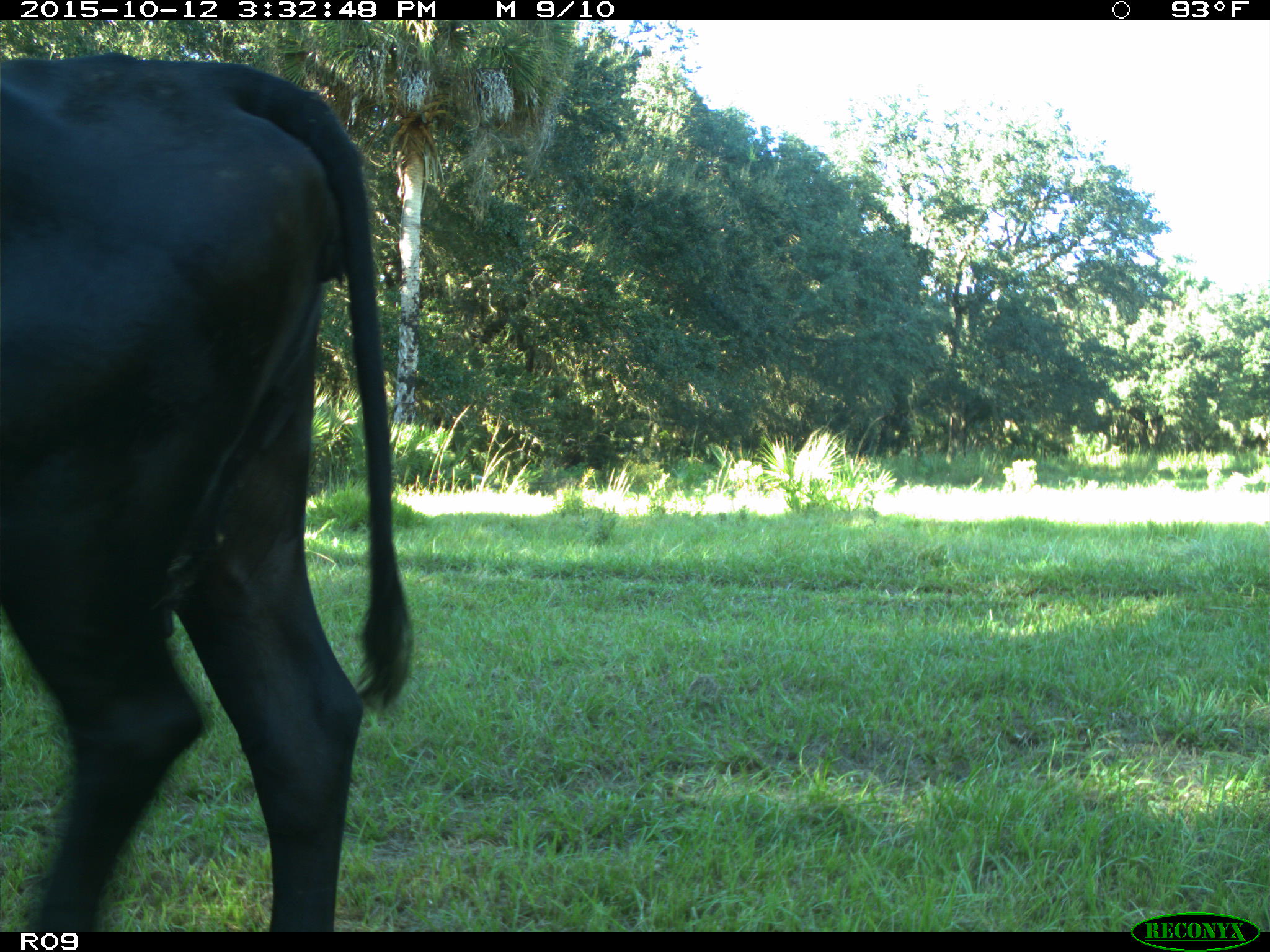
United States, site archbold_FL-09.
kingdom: Animalia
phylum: Chordata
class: Mammalia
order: Artiodactyla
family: Bovidae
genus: Bos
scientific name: Bos taurus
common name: domestic cow